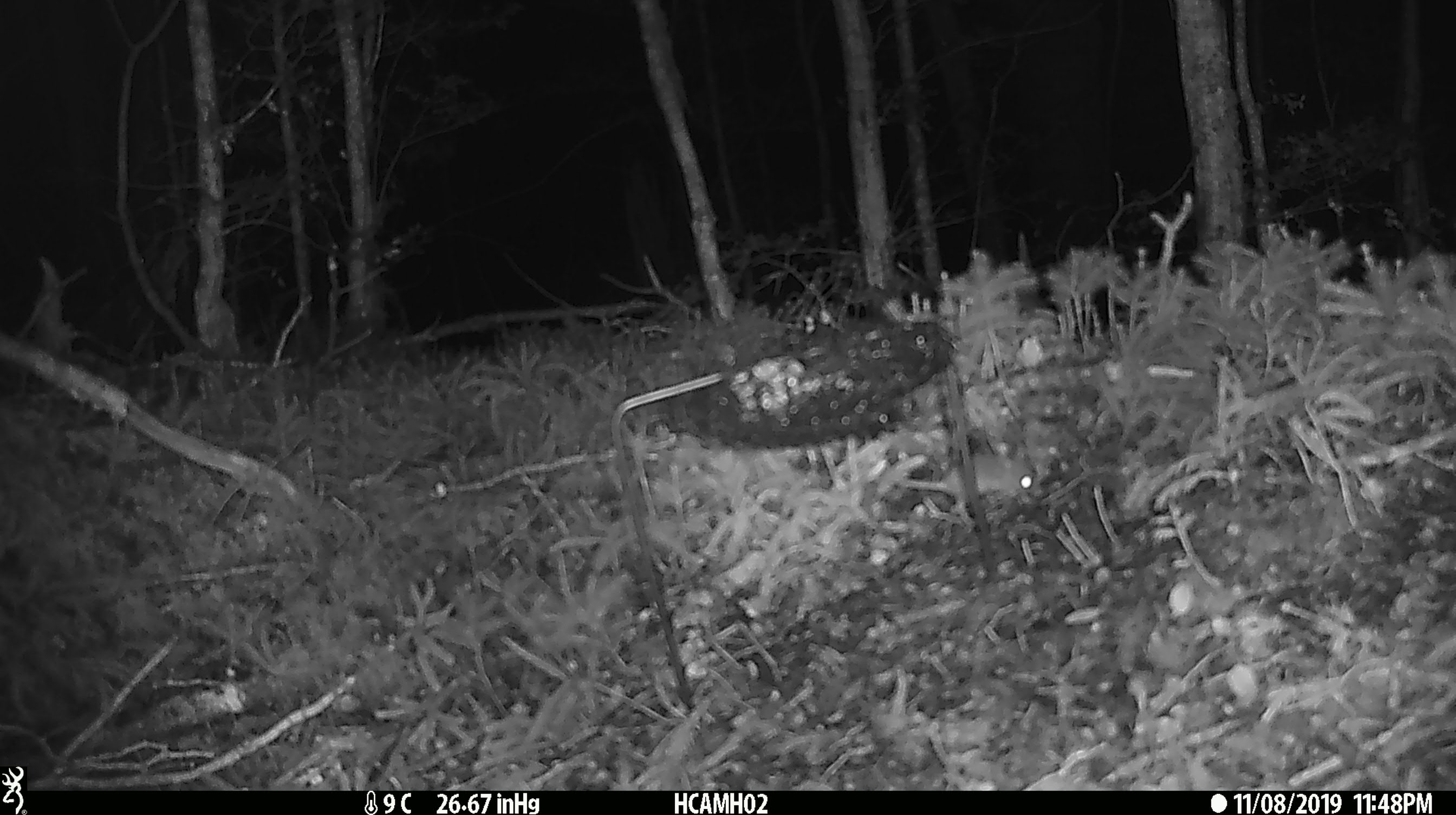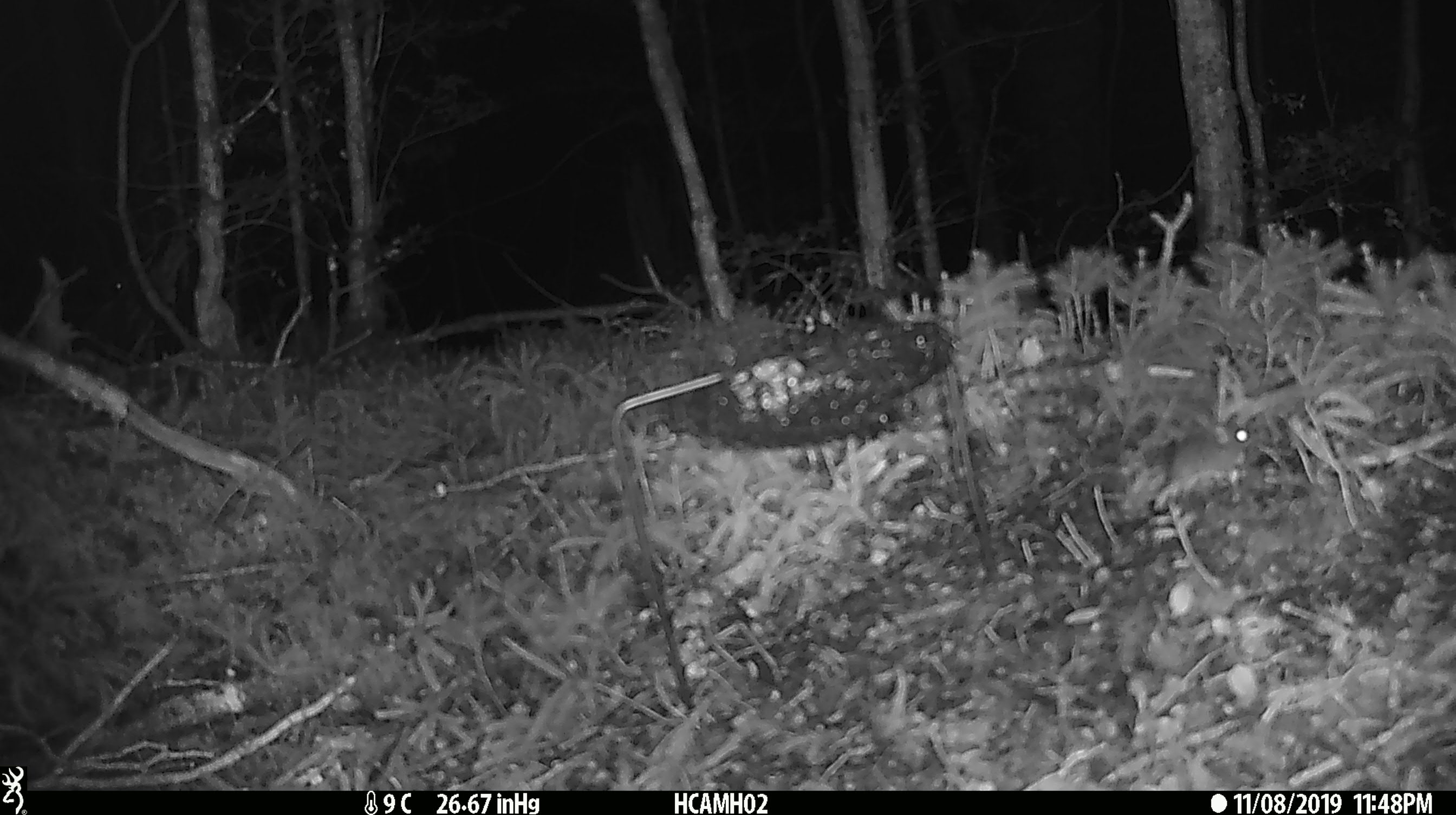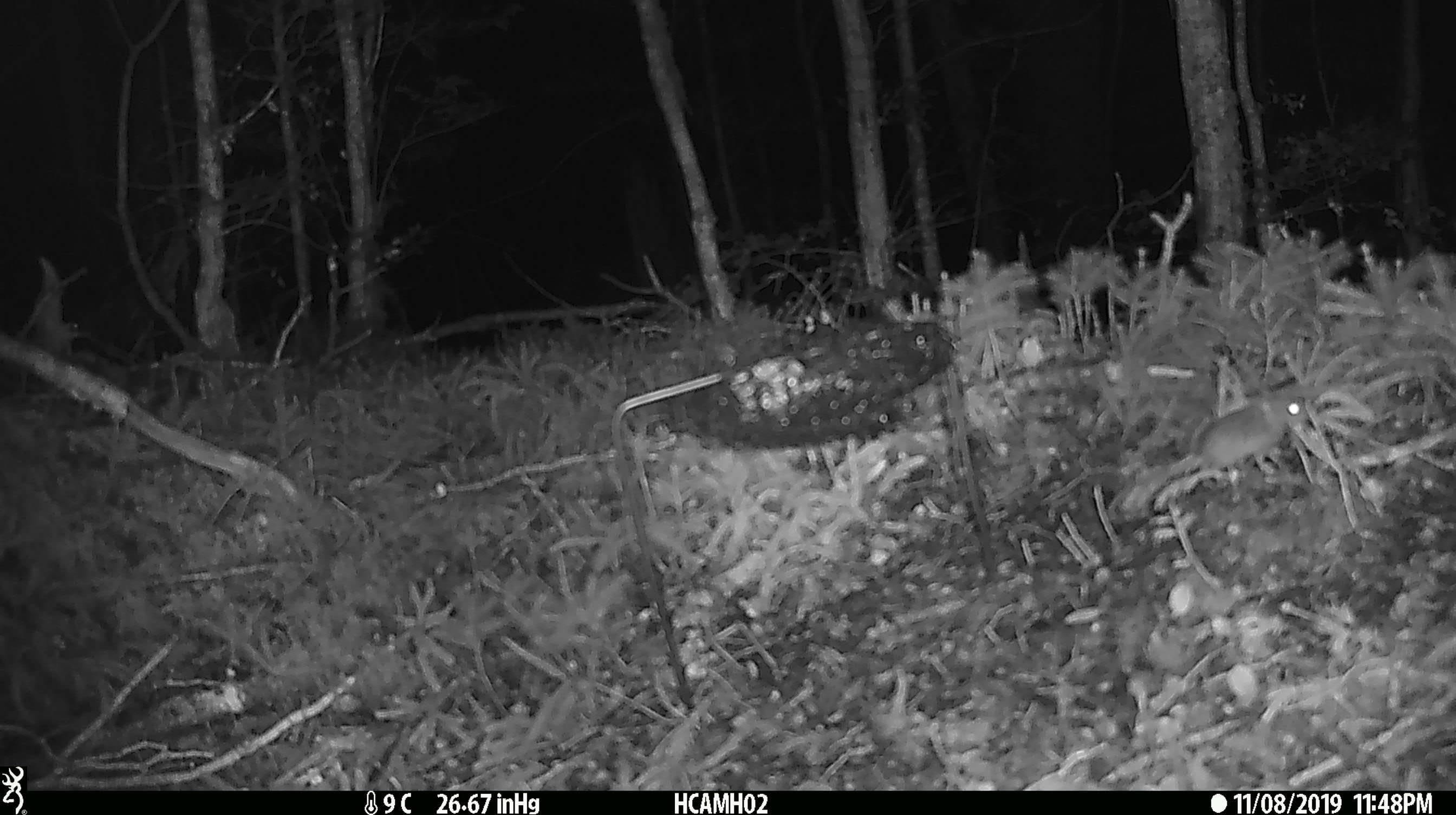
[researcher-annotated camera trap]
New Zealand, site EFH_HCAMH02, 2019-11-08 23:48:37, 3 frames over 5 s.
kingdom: Animalia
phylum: Chordata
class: Mammalia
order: Rodentia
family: Muridae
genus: Mus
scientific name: Mus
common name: mouse